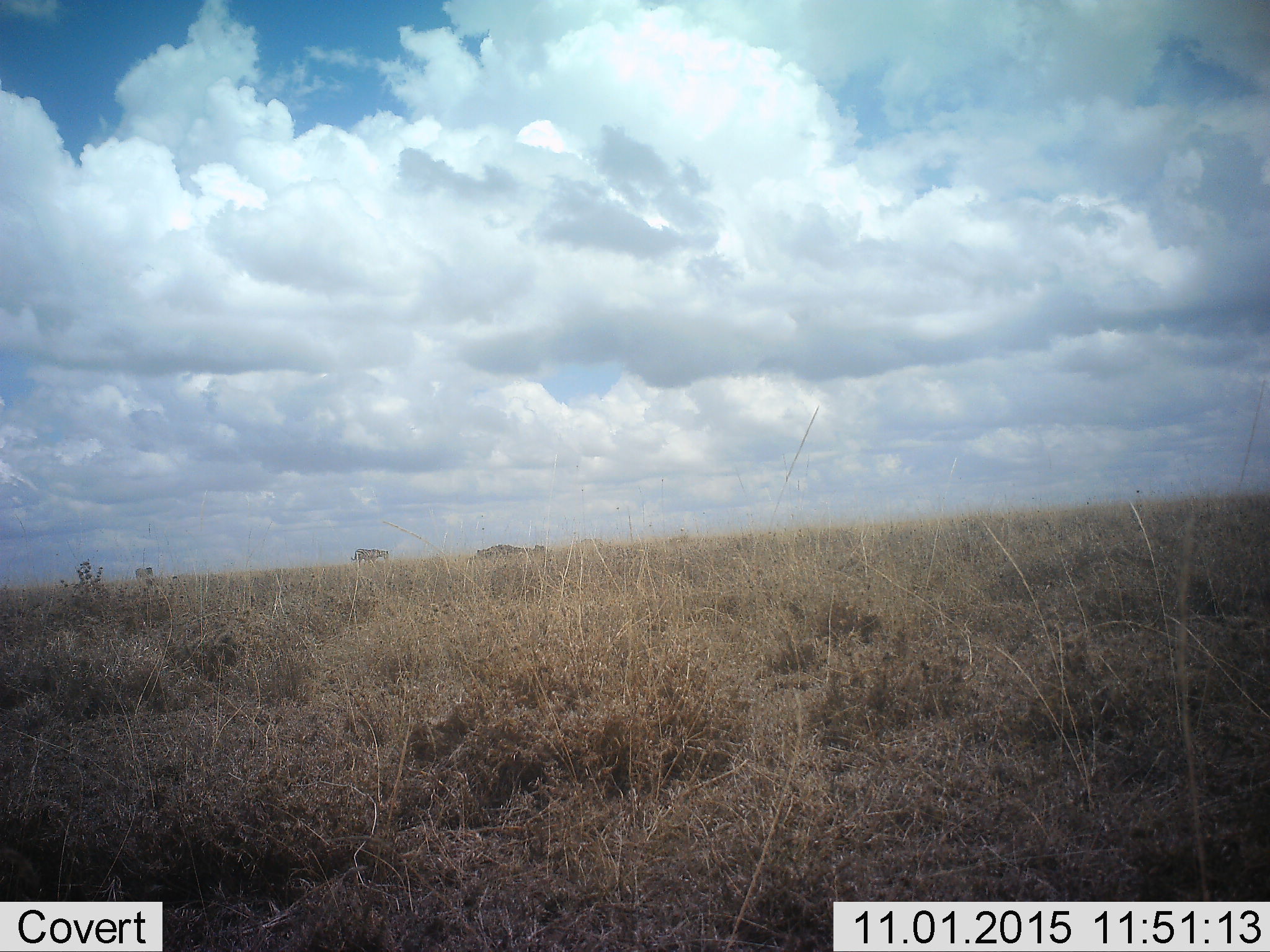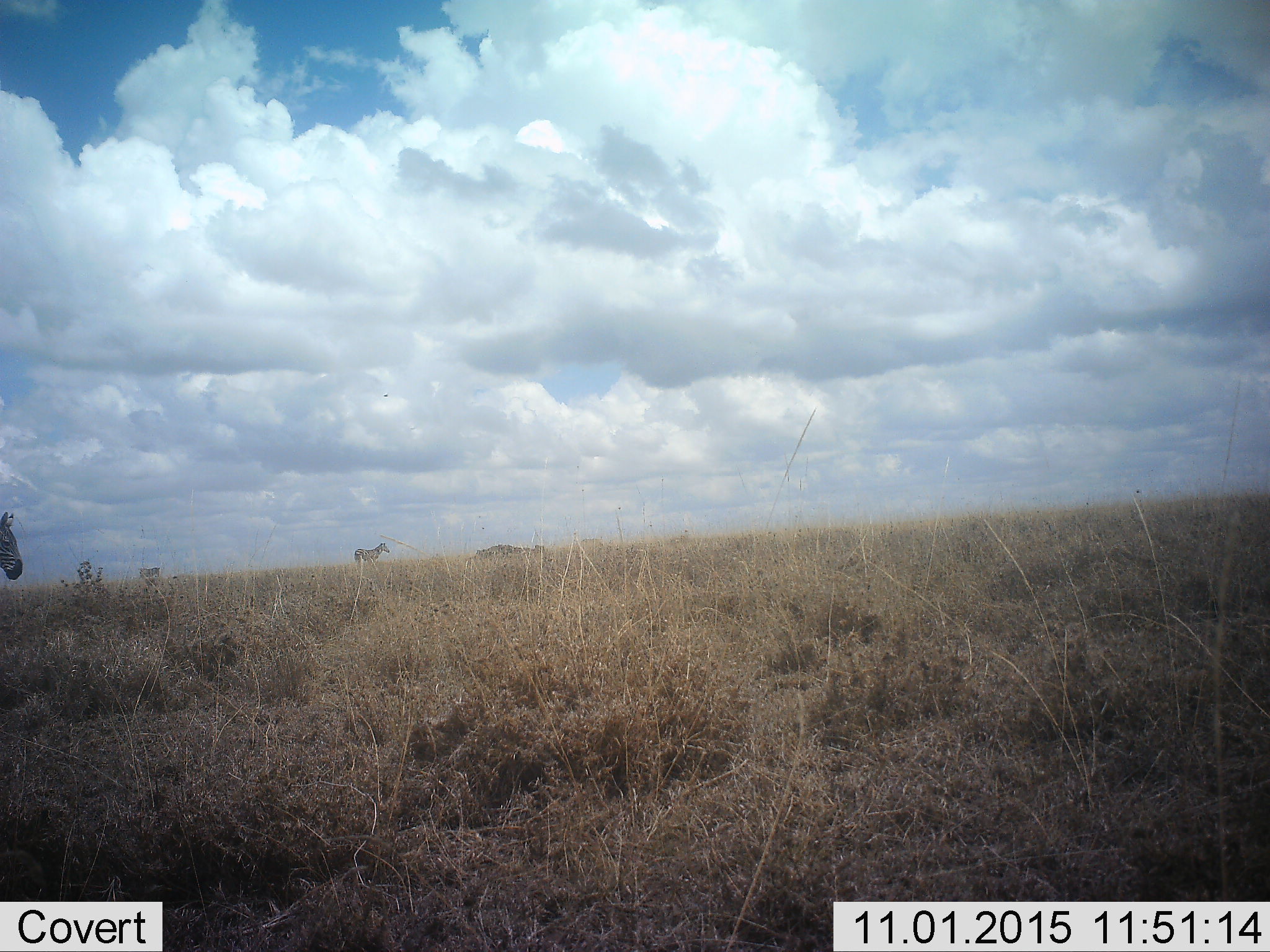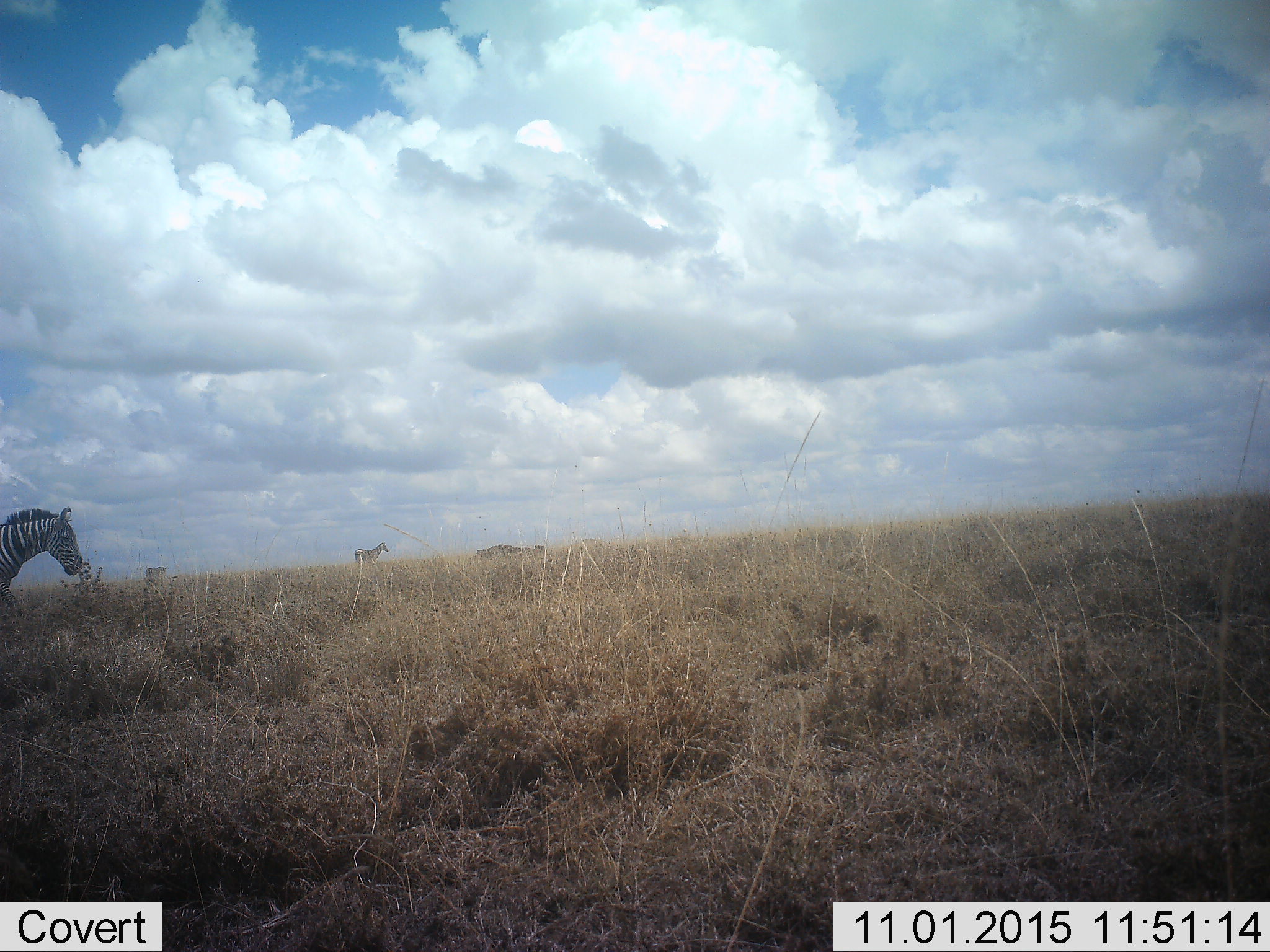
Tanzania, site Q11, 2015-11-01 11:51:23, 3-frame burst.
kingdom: Animalia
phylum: Chordata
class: Mammalia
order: Perissodactyla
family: Equidae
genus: Equus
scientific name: Equus quagga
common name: plains zebra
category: zebra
Zebra (plains zebra) (Equus quagga), count 3. Behavior (volunteer vote fractions): standing 50%, resting 0%, moving 67%, interacting 0%. Young present (vote fraction): 0%. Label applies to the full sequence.